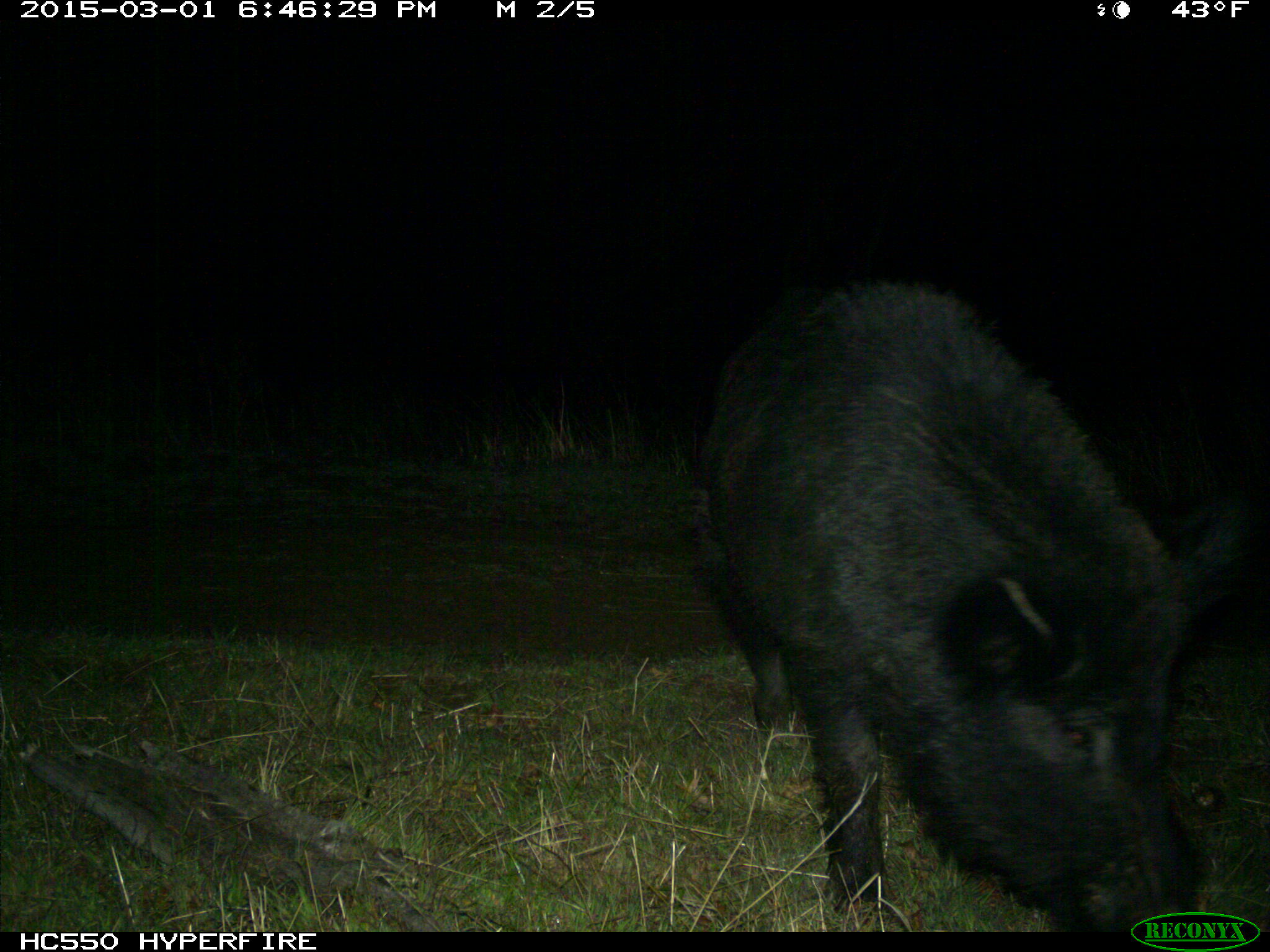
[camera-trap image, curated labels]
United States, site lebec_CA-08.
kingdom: Animalia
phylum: Chordata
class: Mammalia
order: Artiodactyla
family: Suidae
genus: Sus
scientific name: Sus scrofa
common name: wild boar